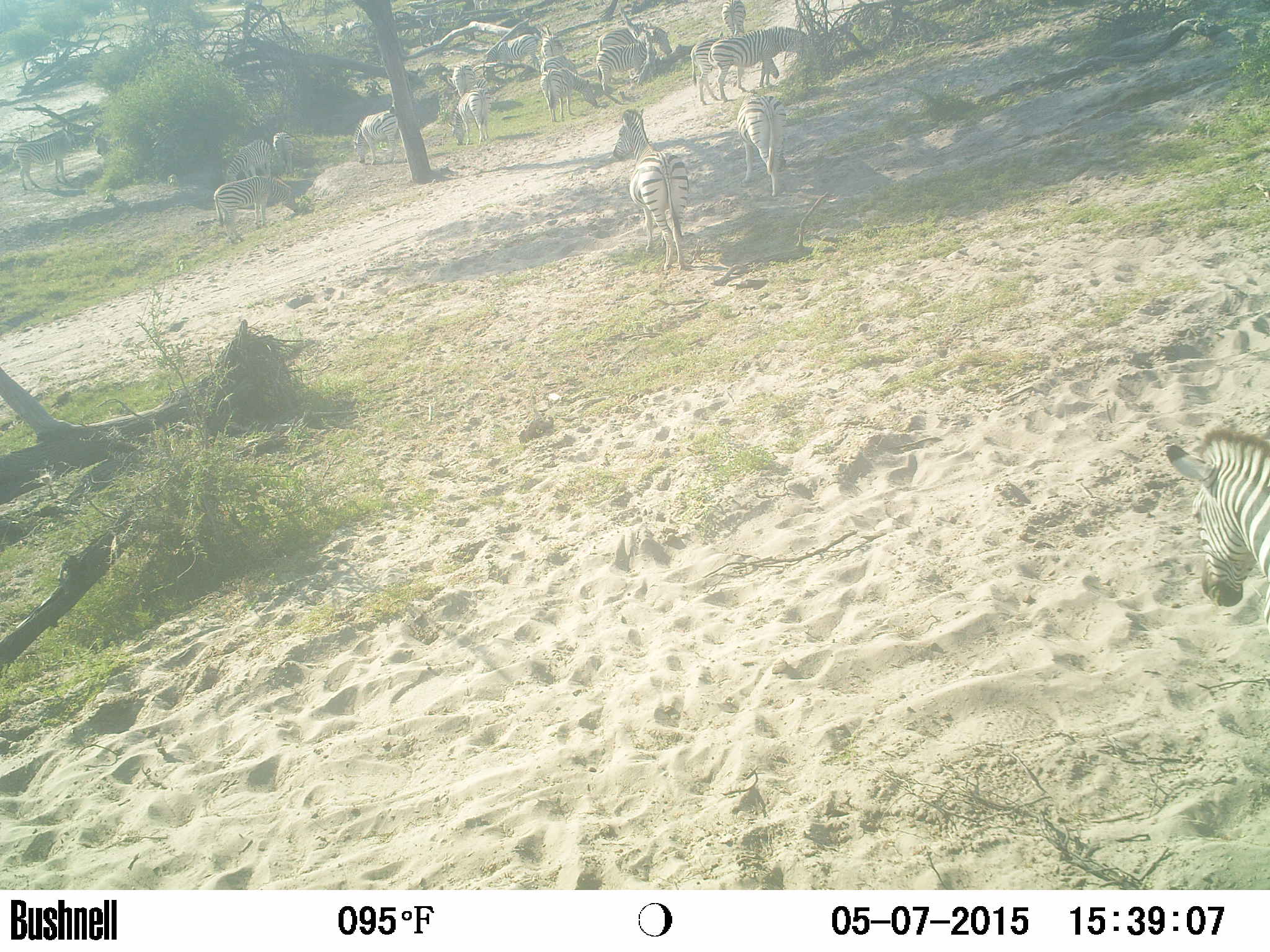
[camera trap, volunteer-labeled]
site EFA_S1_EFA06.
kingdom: Animalia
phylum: Chordata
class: Mammalia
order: Perissodactyla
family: Equidae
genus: Equus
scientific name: Equus quagga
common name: plains zebra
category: zebraplains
Zebraplains (plains zebra) (Equus quagga), count 11-50. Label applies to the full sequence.